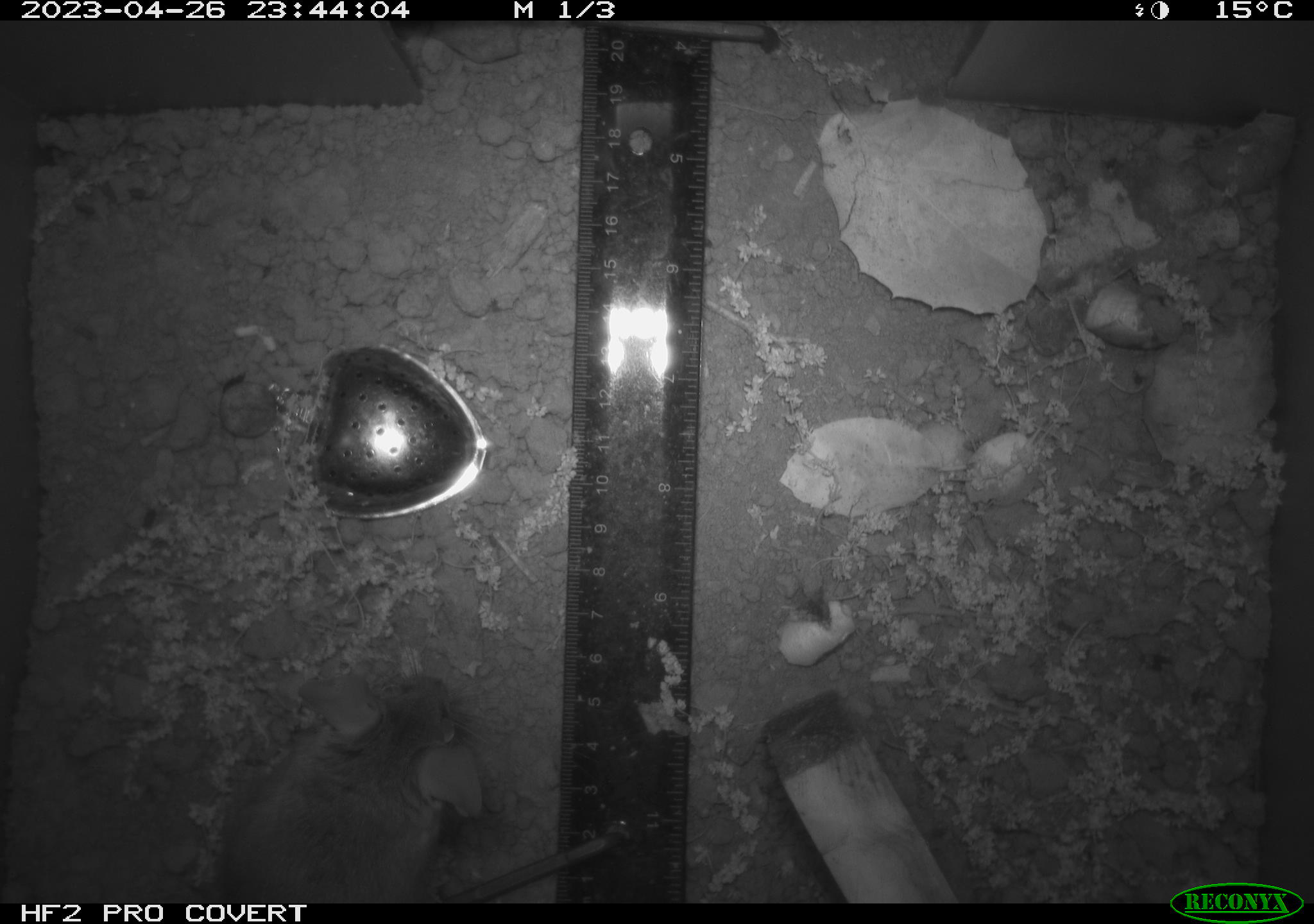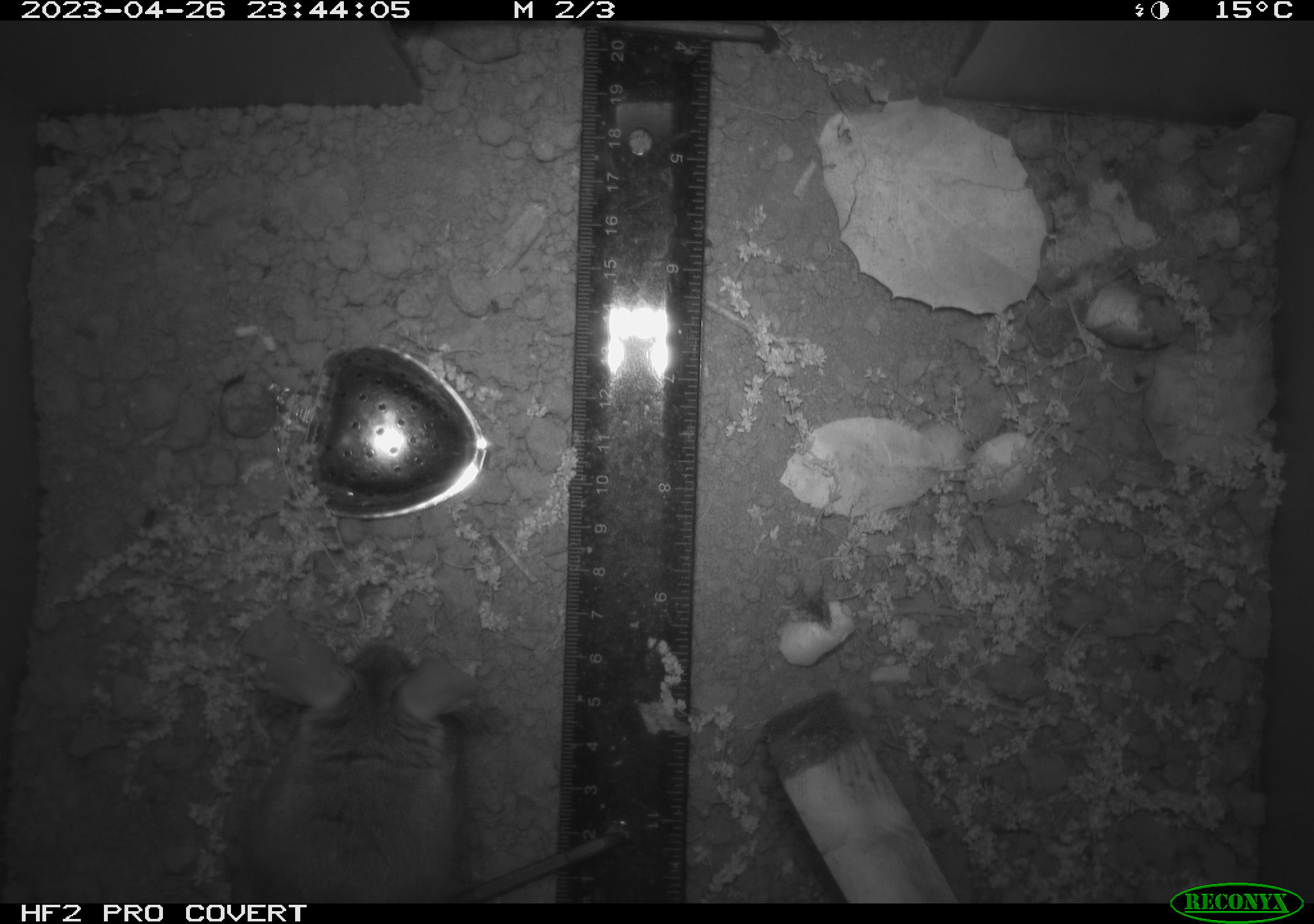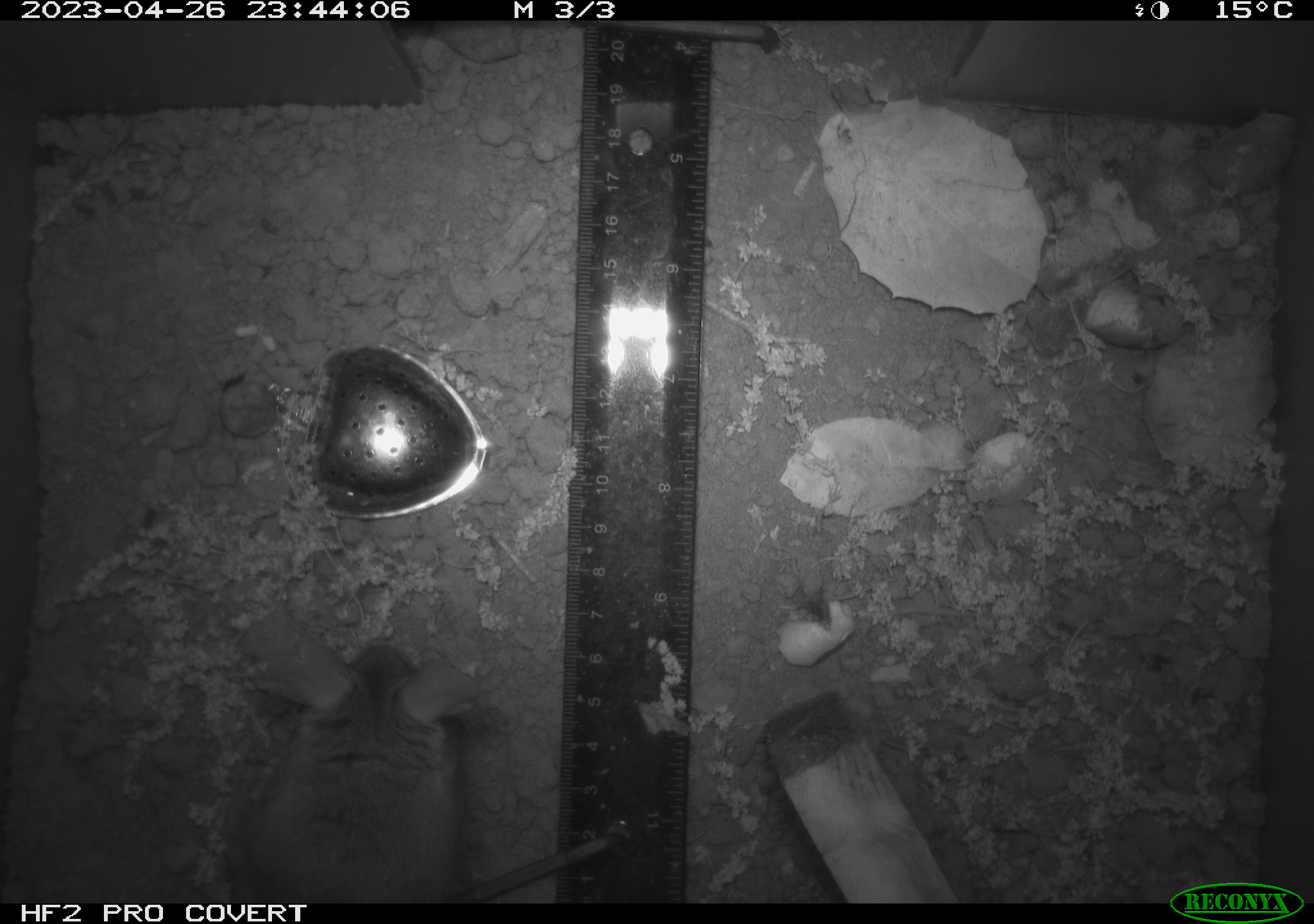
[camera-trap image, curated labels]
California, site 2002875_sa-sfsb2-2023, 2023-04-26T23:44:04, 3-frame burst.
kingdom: Animalia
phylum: Chordata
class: Mammalia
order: Rodentia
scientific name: Rodentia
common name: mouse species